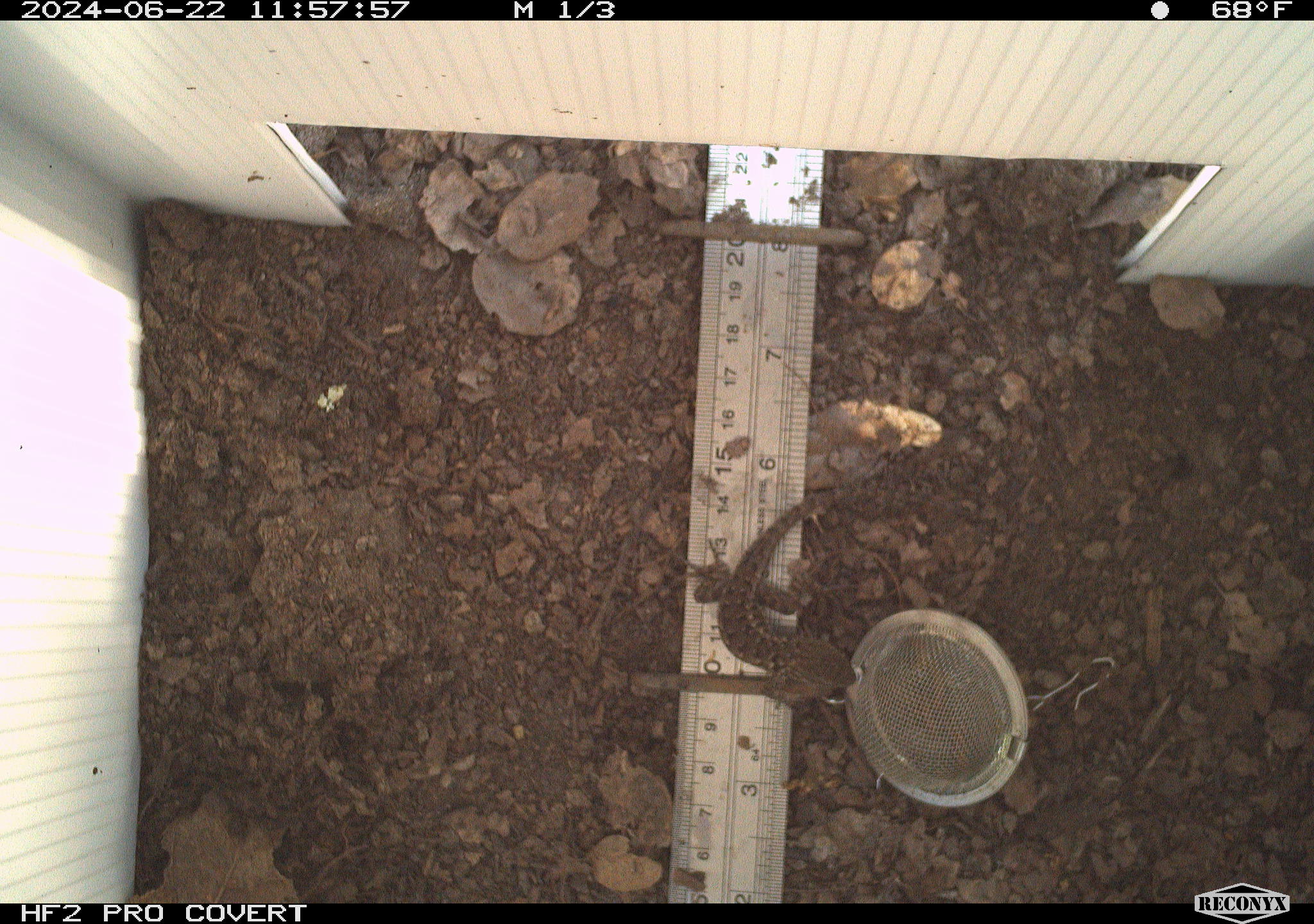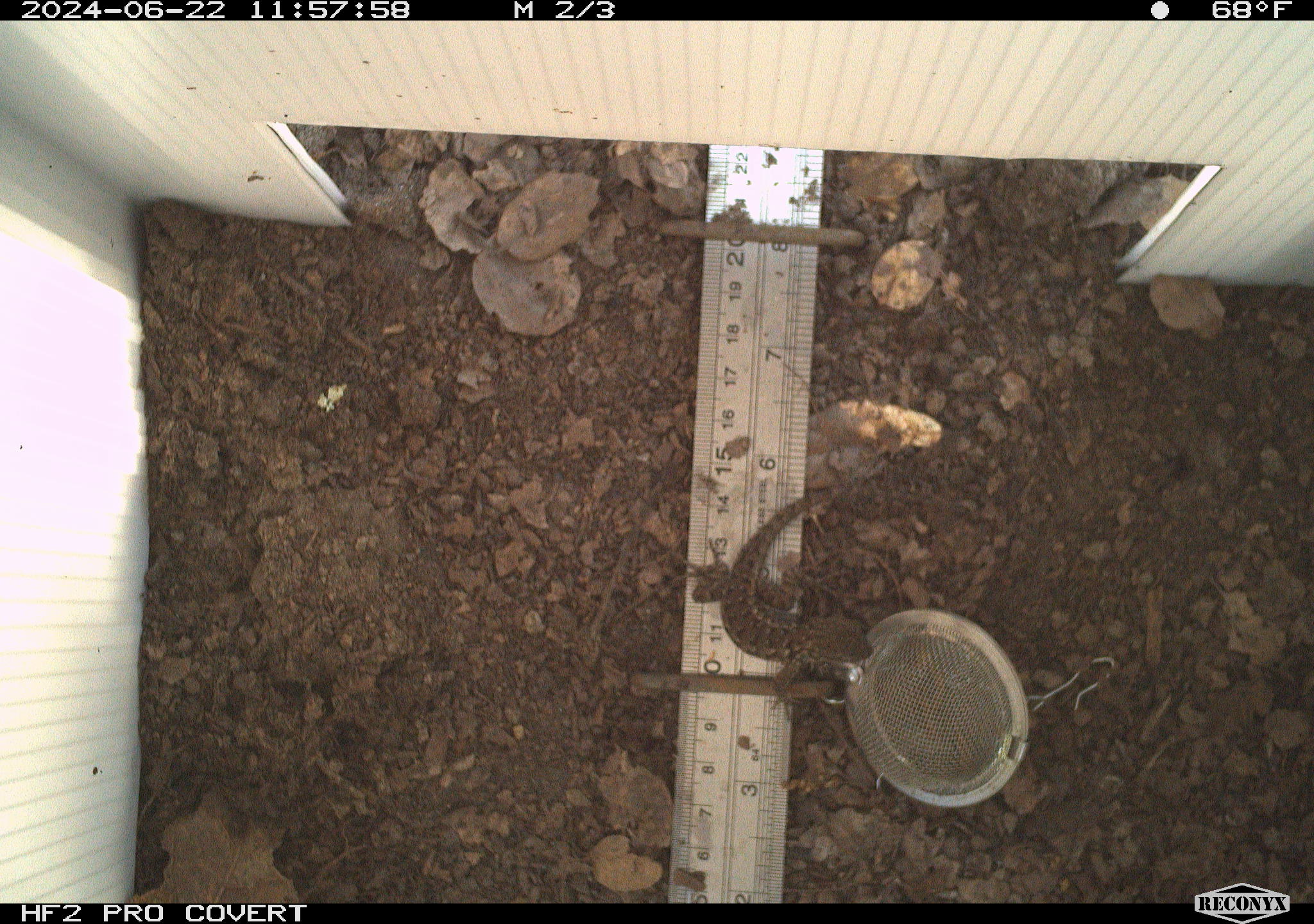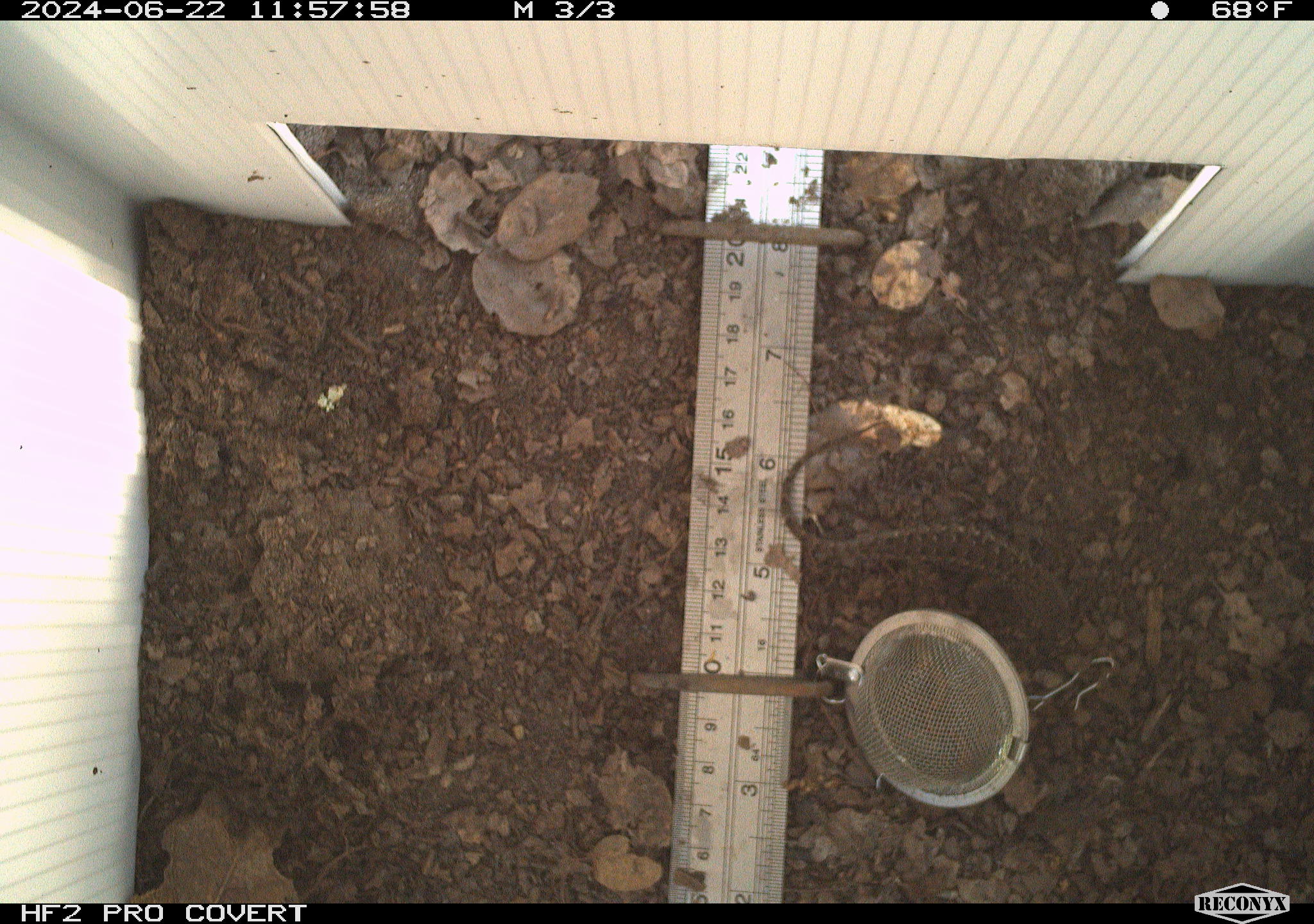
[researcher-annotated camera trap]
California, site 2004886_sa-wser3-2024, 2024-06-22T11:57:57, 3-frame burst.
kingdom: Animalia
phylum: Chordata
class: Reptilia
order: Squamata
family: Phrynosomatidae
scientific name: Phrynosomatidae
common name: phrynosomatid lizards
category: phrynosomatidae family